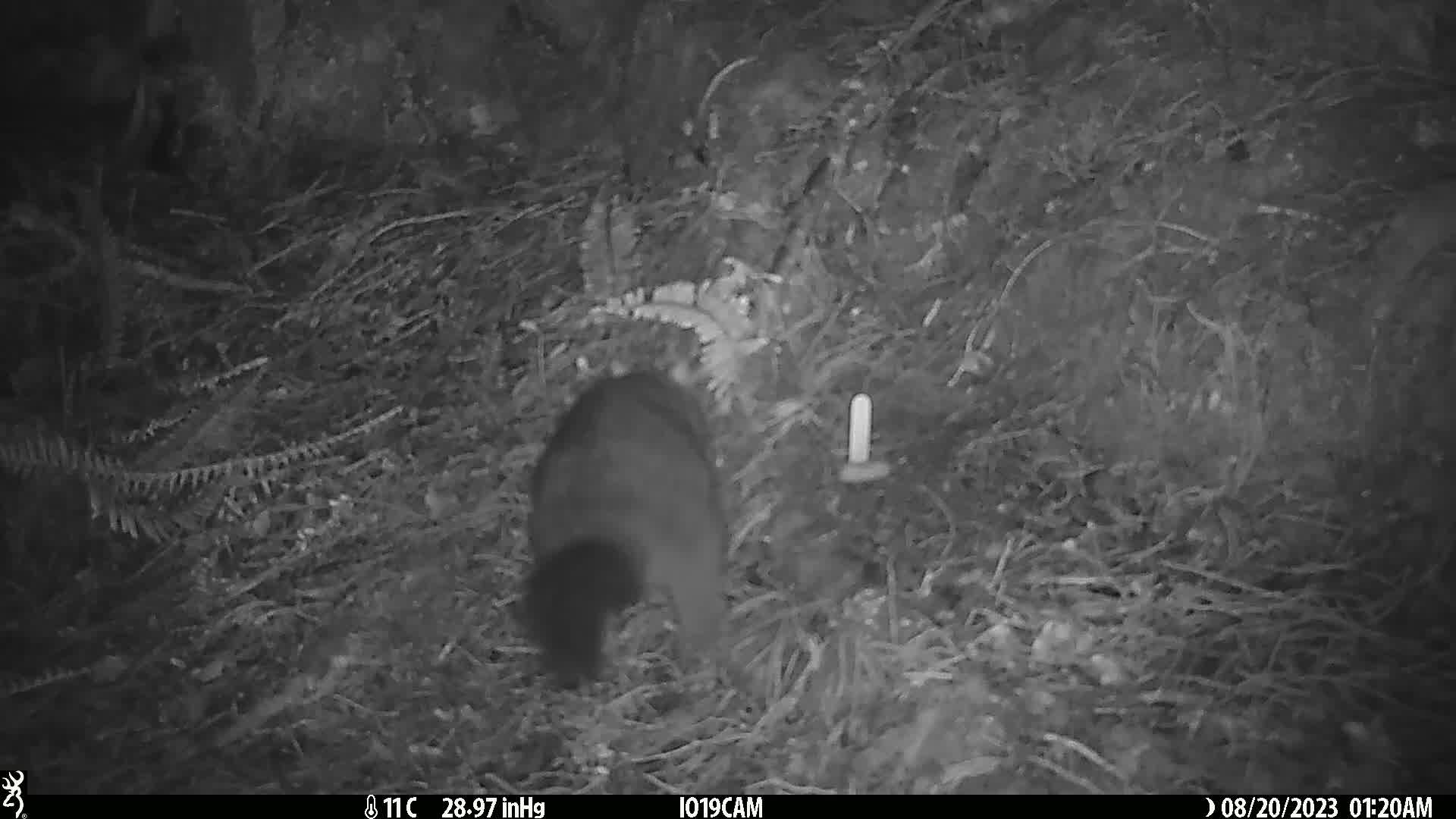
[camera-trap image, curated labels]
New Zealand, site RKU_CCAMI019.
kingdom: Animalia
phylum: Chordata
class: Mammalia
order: Diprotodontia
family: Phalangeridae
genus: Trichosurus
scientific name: Trichosurus vulpecula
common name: common brushtail possum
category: possum